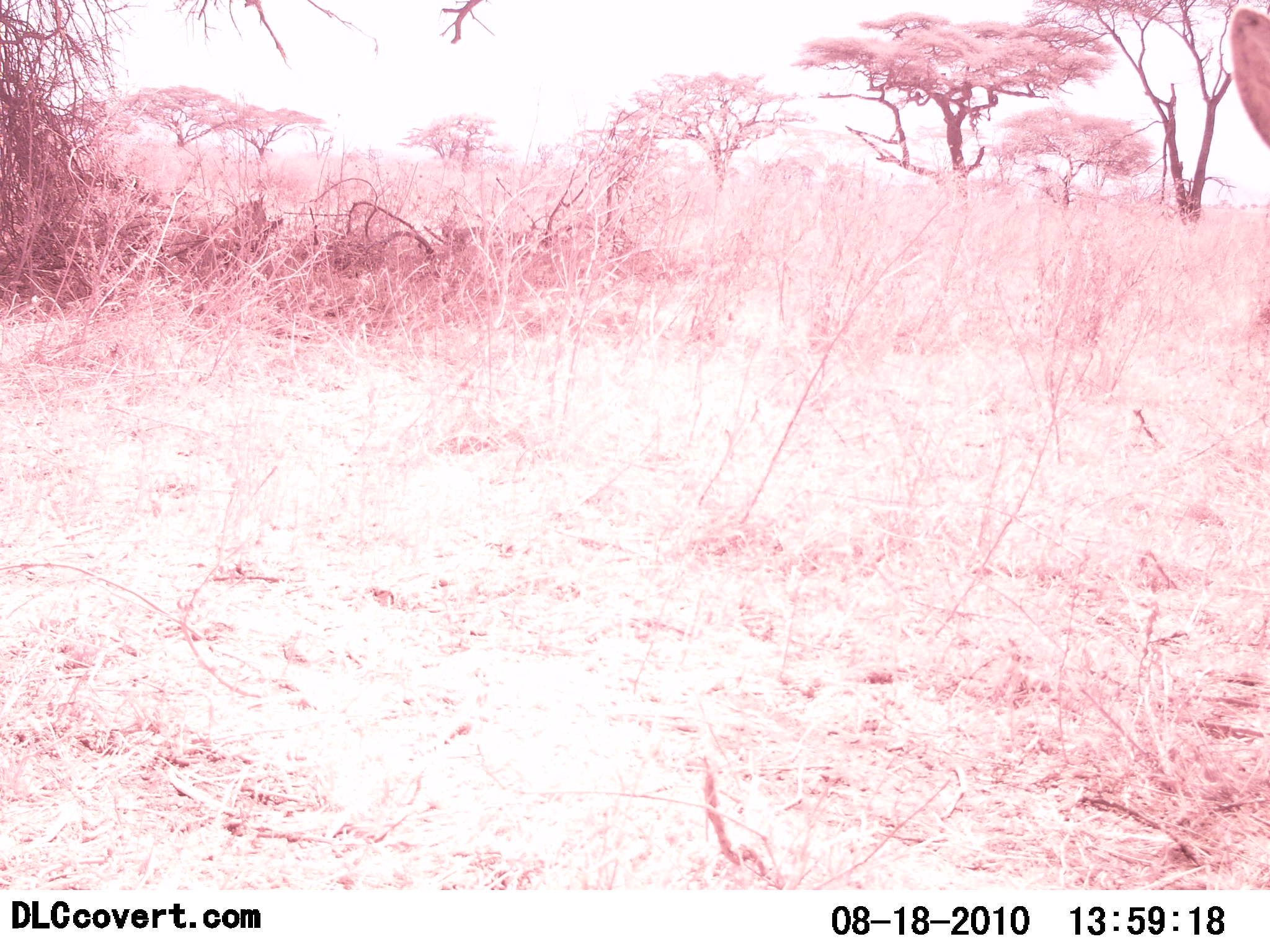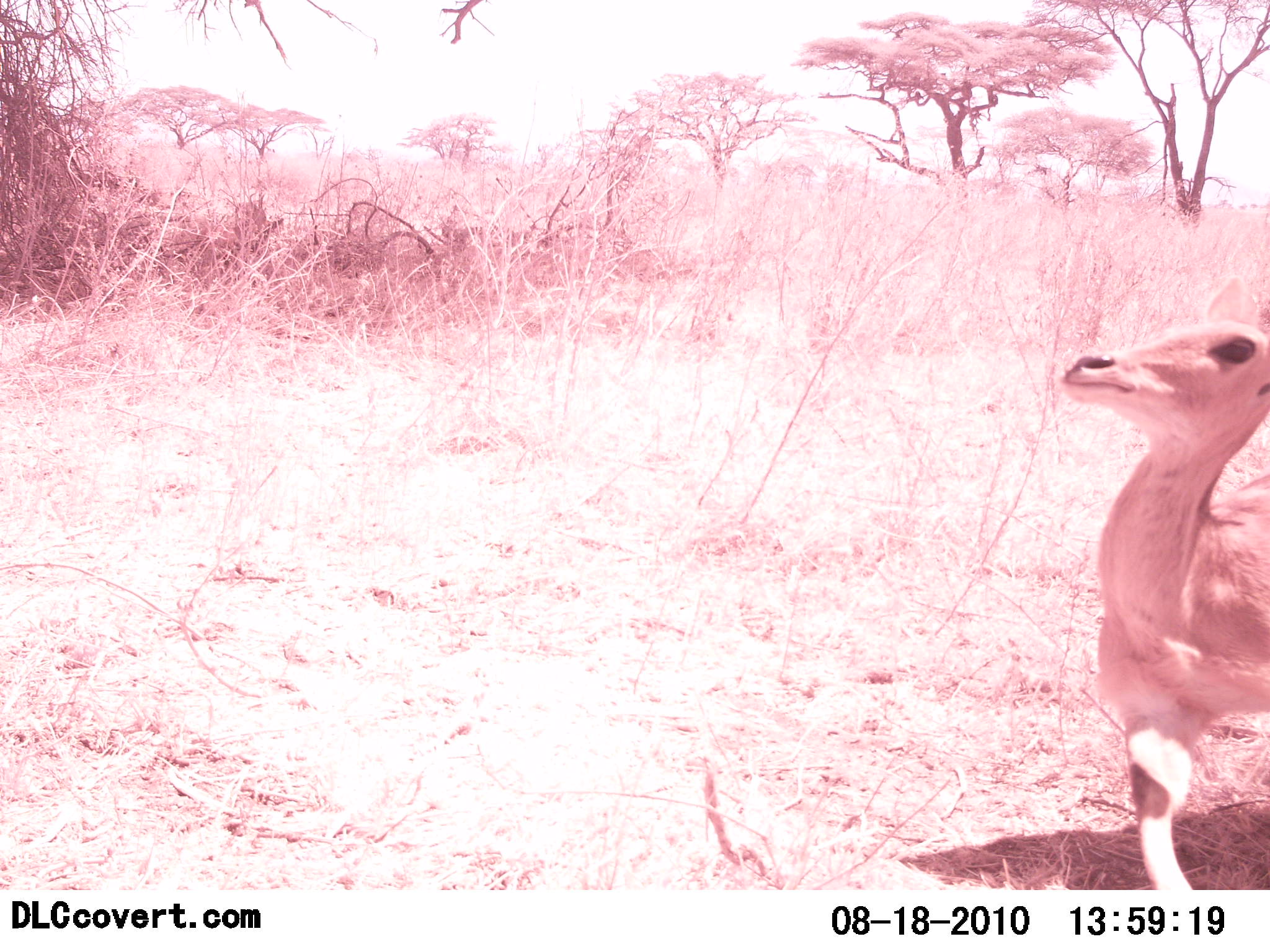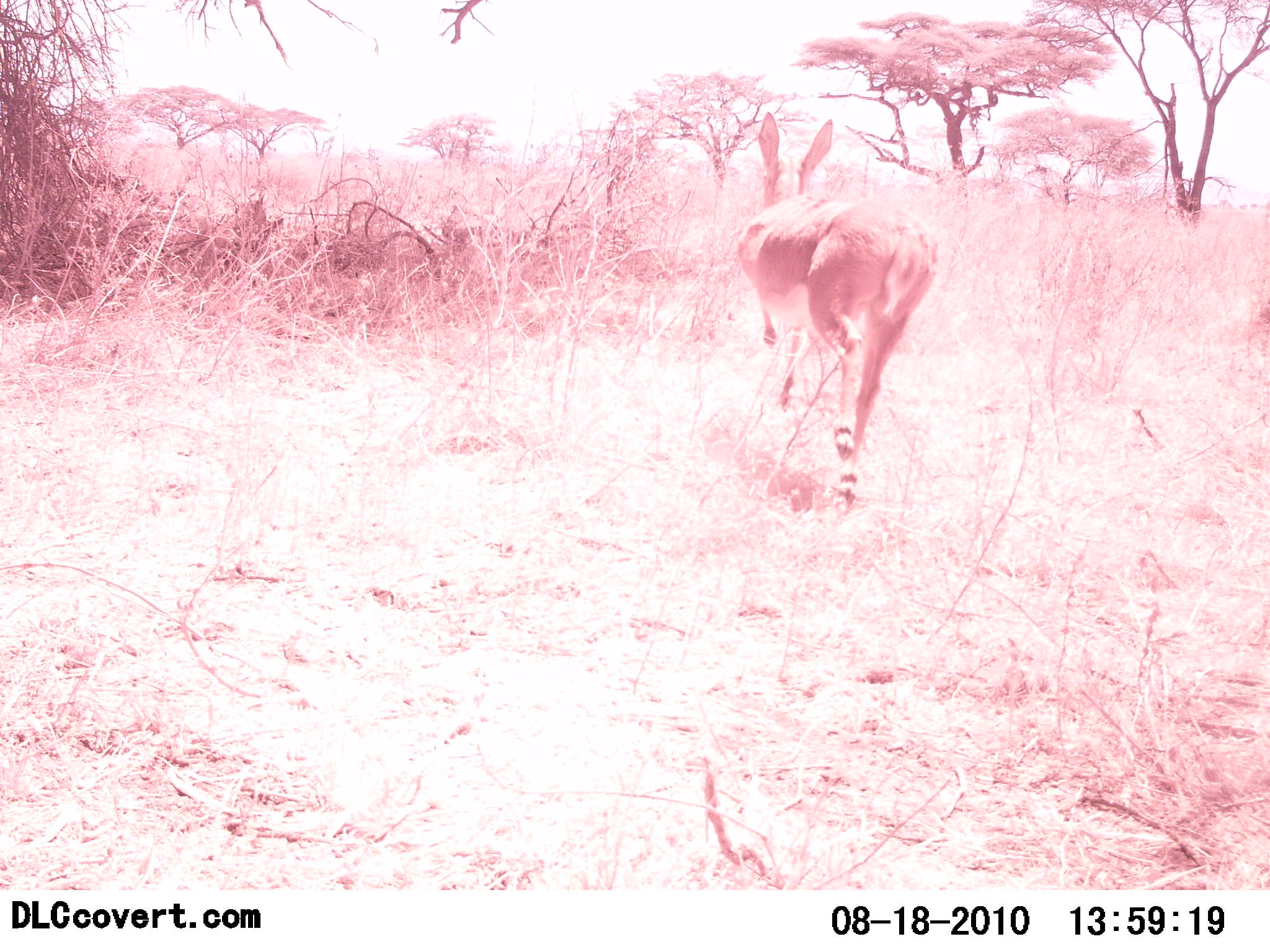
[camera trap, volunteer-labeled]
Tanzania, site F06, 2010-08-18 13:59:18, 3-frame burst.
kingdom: Animalia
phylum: Chordata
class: Mammalia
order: Artiodactyla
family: Bovidae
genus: Redunca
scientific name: Redunca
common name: reedbuck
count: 1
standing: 0%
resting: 0%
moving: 100%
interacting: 0%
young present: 0%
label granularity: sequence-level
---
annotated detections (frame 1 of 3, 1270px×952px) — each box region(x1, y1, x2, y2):
animal: region(1225, 3, 1270, 149)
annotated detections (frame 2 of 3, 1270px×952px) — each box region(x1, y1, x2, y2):
animal: region(1054, 272, 1270, 891)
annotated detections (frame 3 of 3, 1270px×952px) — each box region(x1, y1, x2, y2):
animal: region(735, 110, 943, 516)